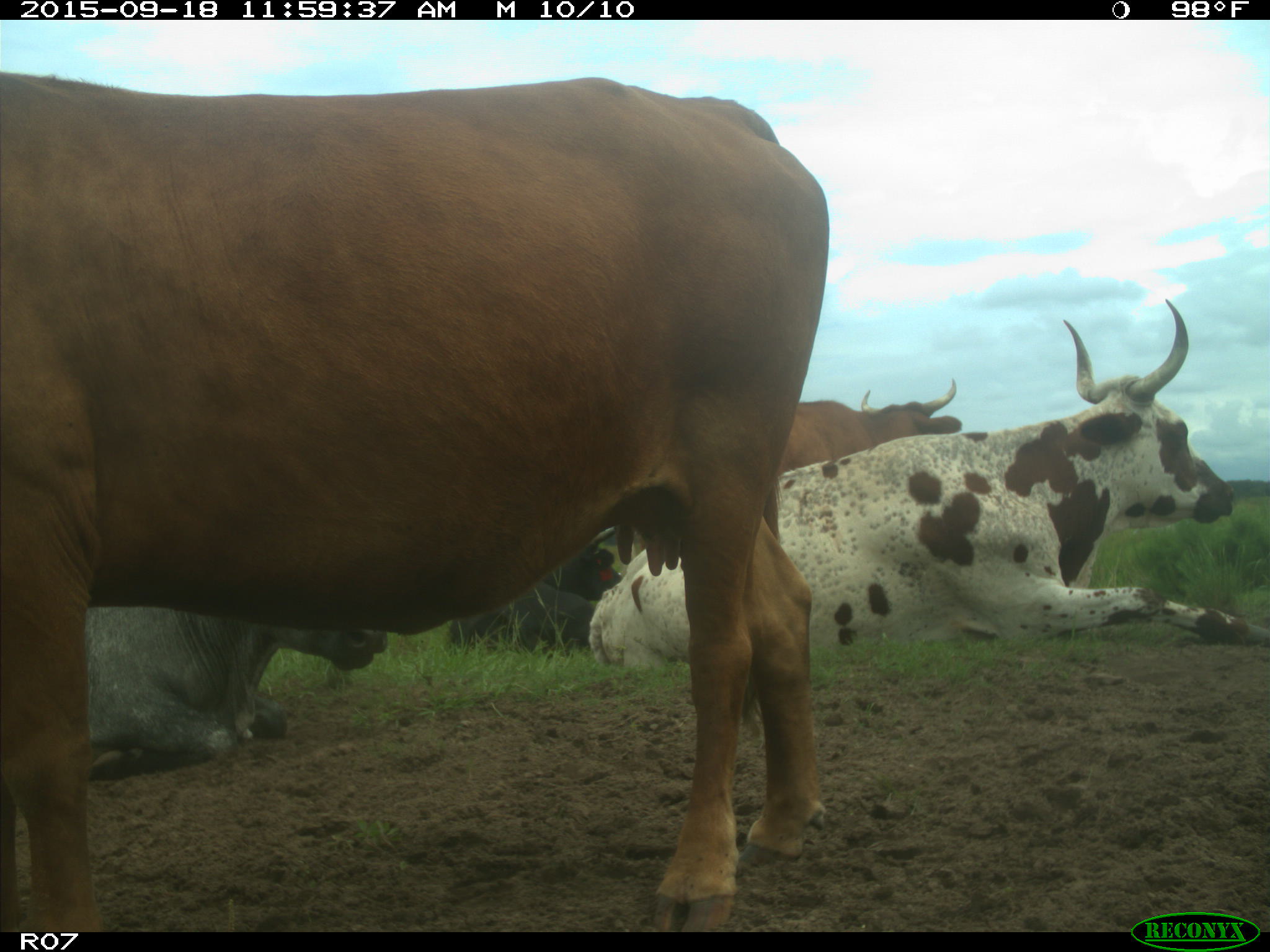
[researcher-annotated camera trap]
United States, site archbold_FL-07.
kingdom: Animalia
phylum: Chordata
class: Mammalia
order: Artiodactyla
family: Bovidae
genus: Bos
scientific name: Bos taurus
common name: domestic cow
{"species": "Bos taurus (domestic cow)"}